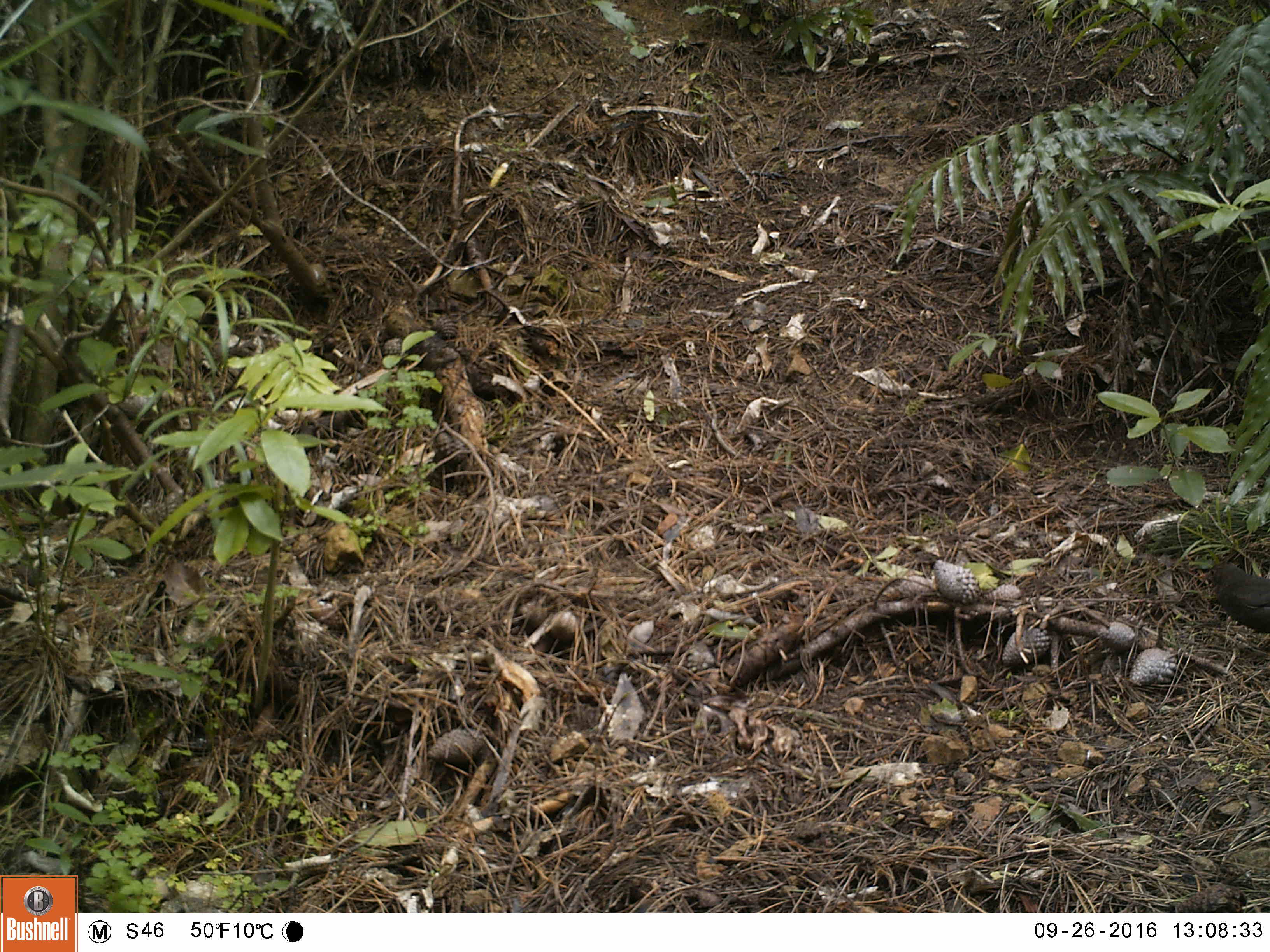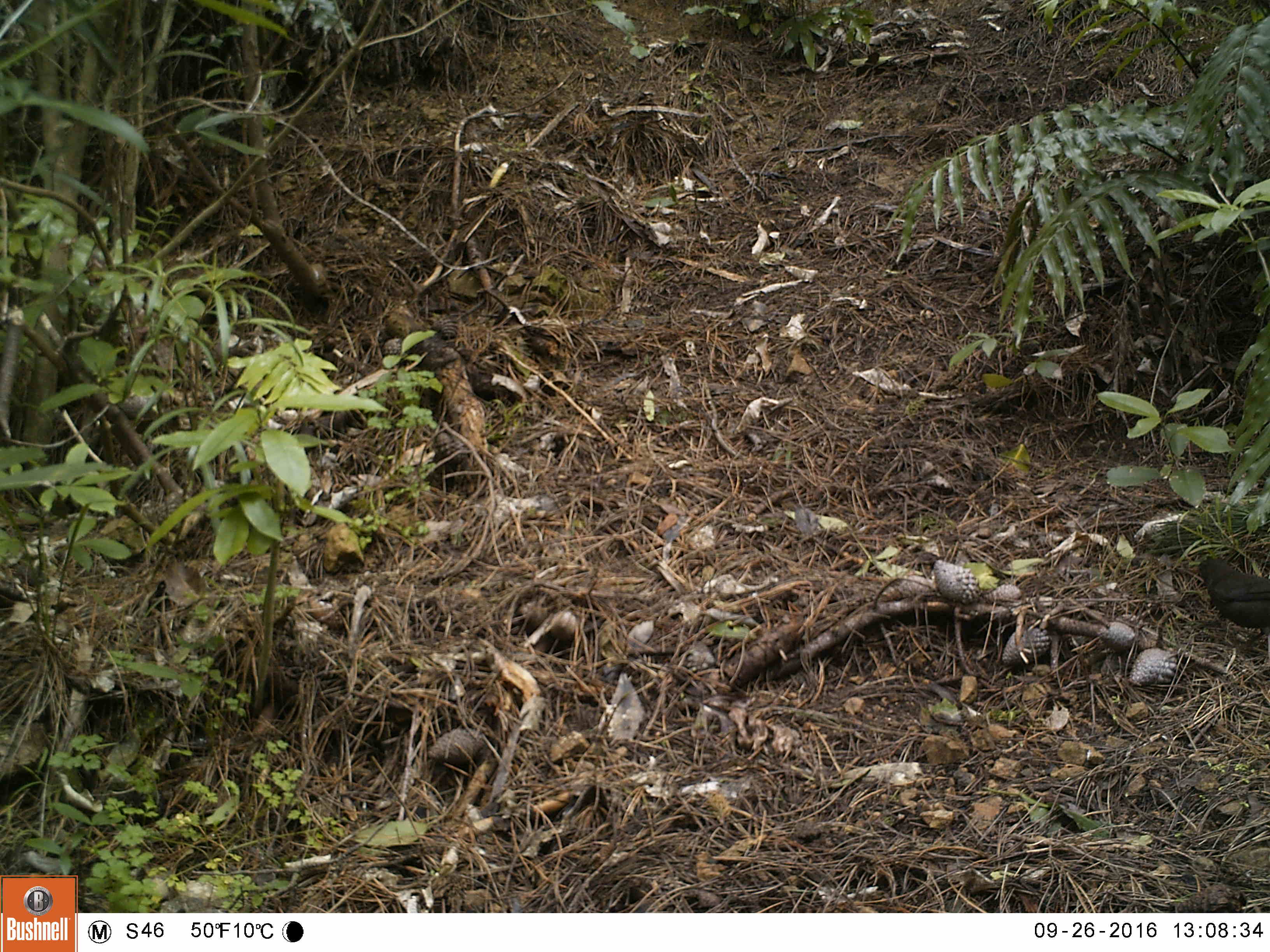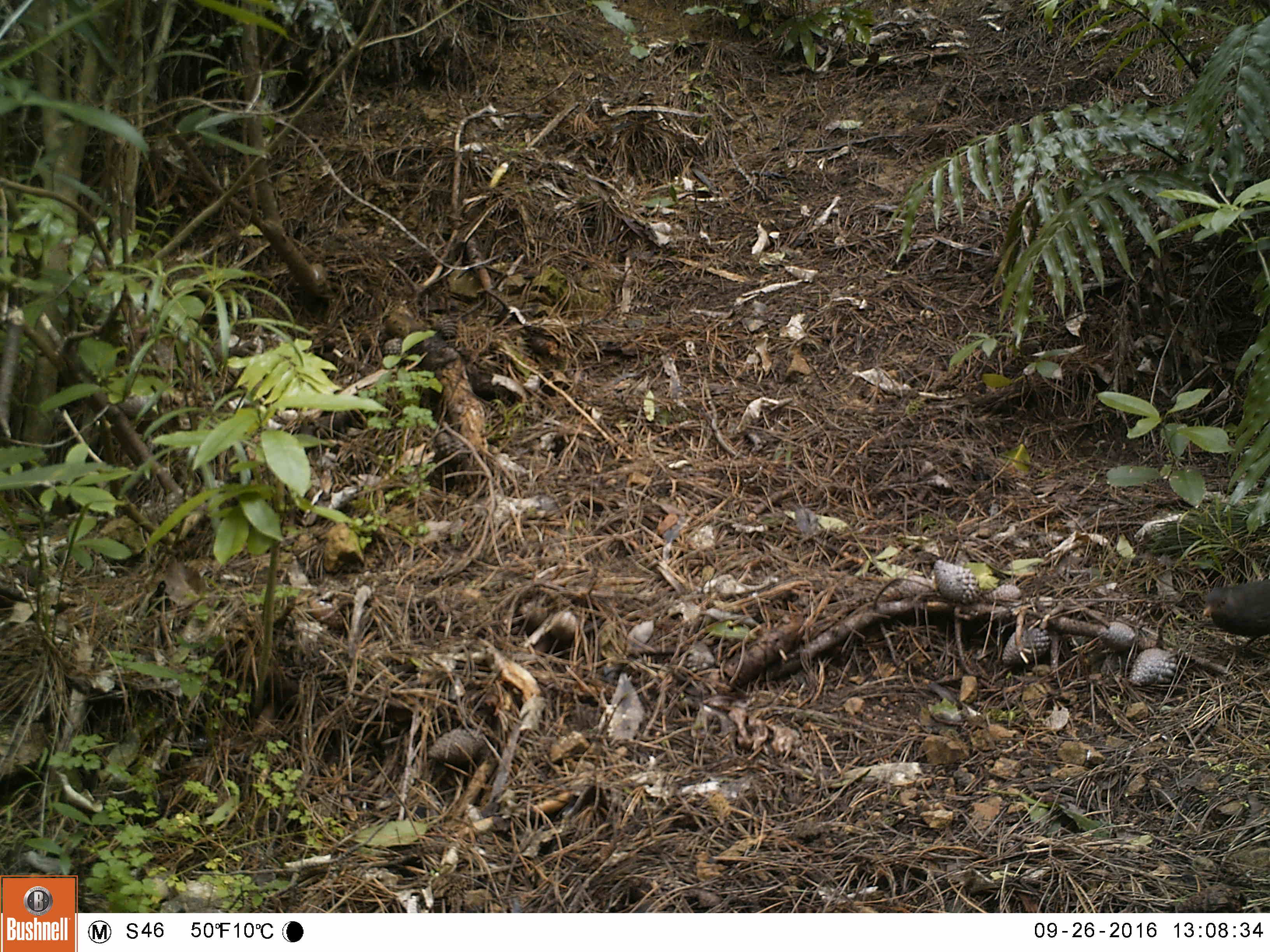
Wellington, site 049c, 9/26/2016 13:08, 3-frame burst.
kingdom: Animalia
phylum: Chordata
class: Aves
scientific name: Aves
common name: bird